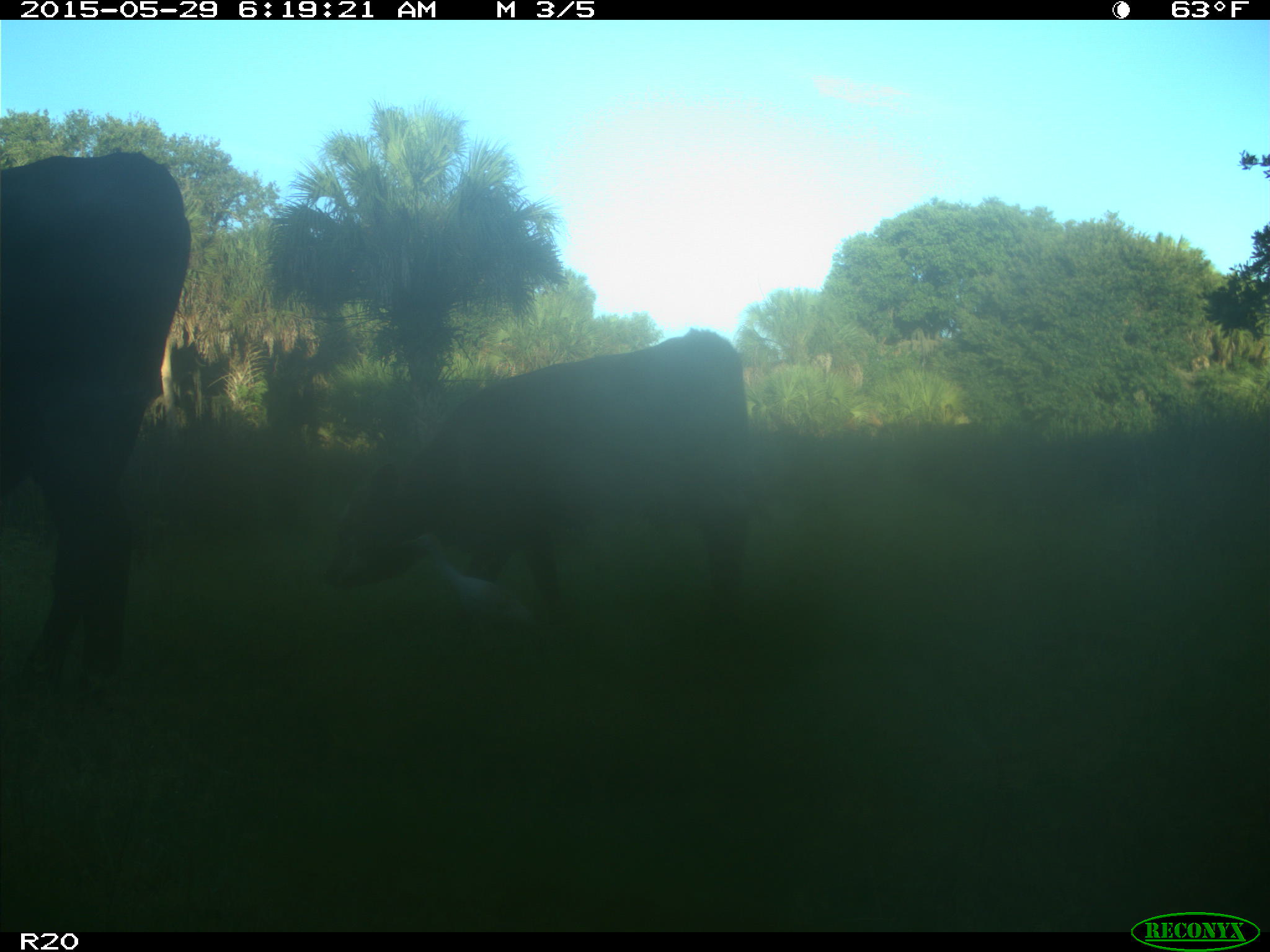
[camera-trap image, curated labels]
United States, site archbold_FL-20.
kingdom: Animalia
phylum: Chordata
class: Mammalia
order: Artiodactyla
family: Bovidae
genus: Bos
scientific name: Bos taurus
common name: domestic cow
Bos taurus (domestic cow).